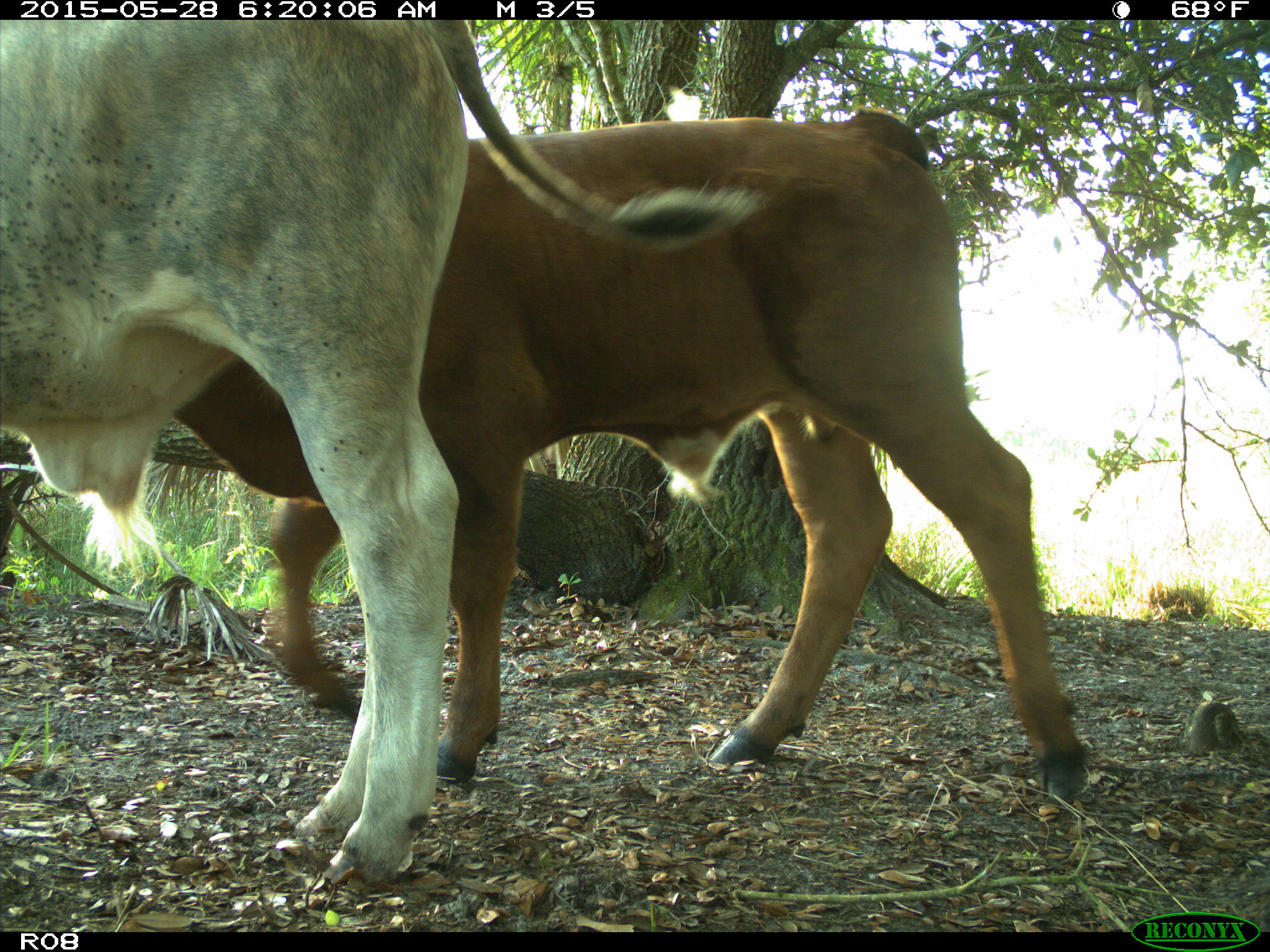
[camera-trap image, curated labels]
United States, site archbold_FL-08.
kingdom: Animalia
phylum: Chordata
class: Mammalia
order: Artiodactyla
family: Bovidae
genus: Bos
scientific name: Bos taurus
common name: domestic cow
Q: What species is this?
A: Bos taurus (domestic cow).